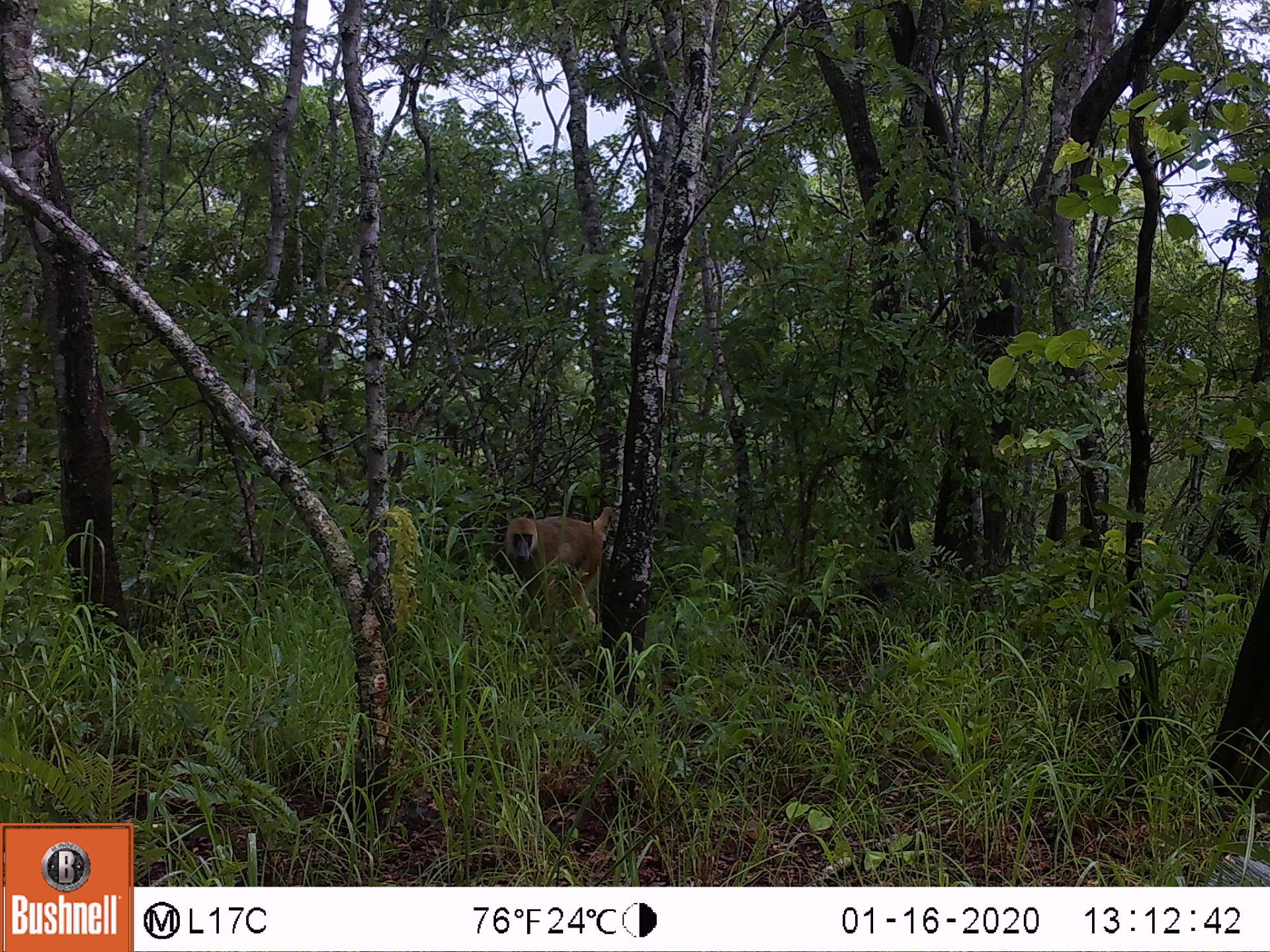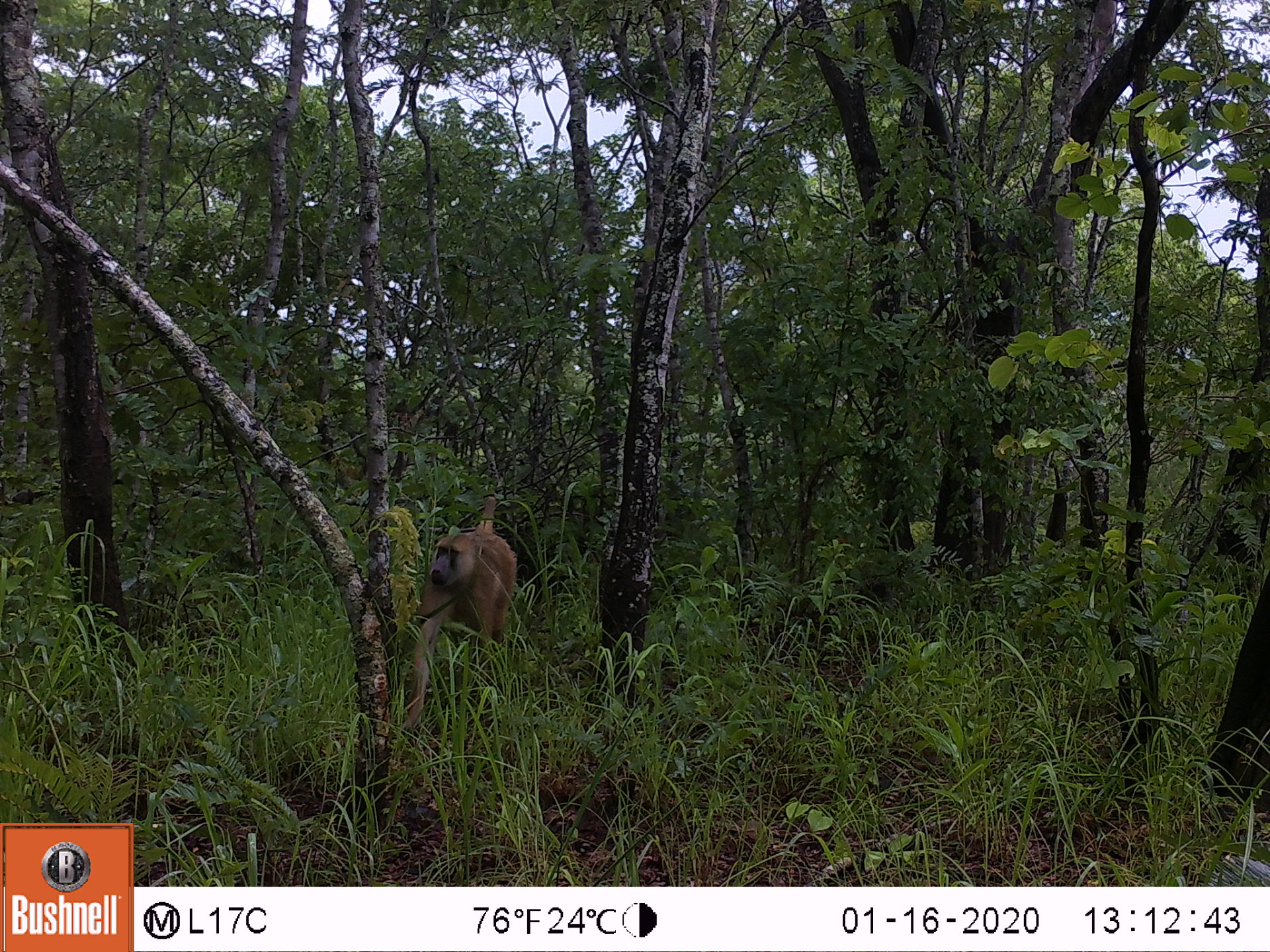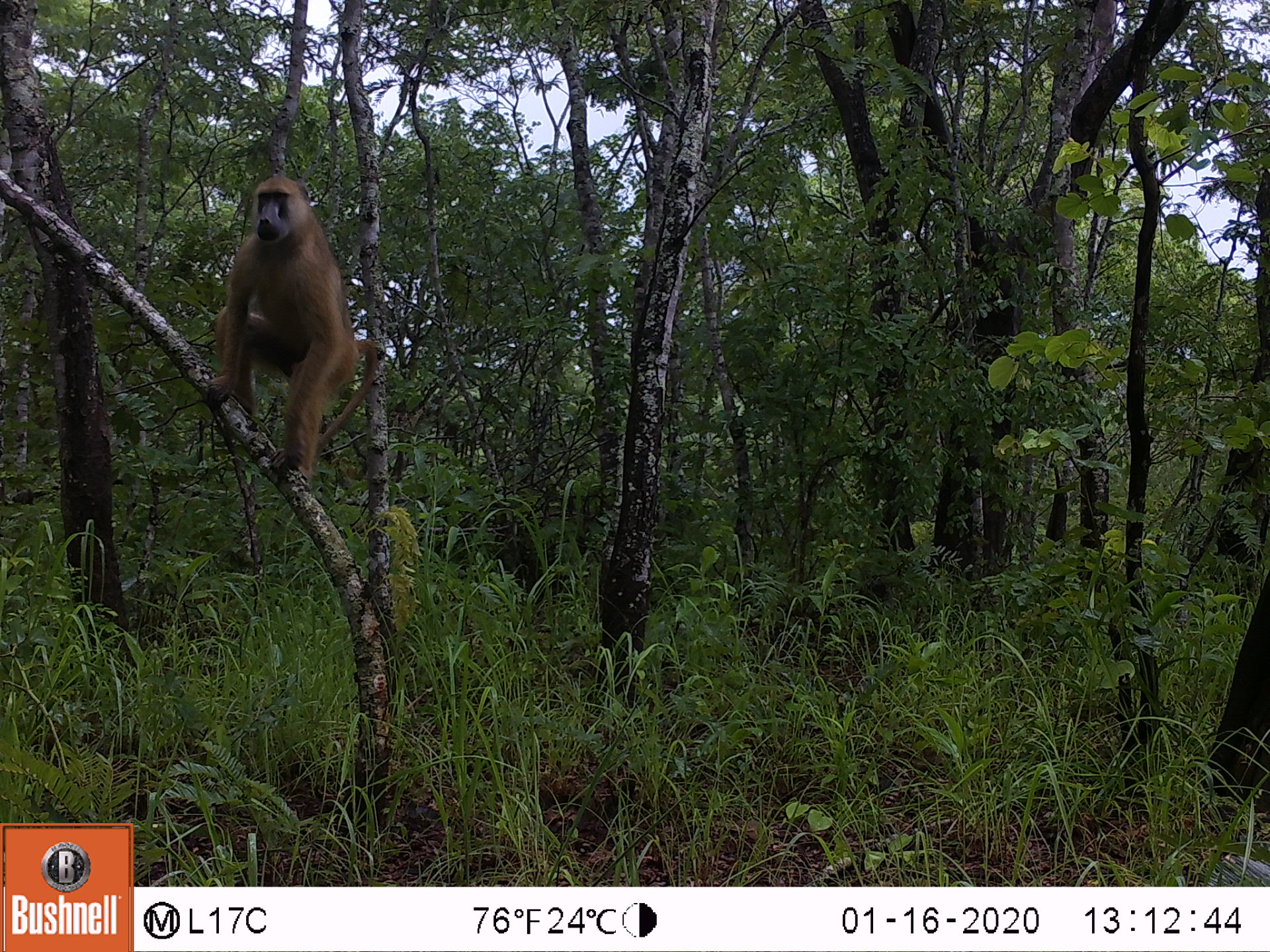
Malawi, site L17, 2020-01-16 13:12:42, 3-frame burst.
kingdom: Animalia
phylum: Chordata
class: Mammalia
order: Primates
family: Cercopithecidae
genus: Papio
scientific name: Papio cynocephalus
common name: yellow baboon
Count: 1.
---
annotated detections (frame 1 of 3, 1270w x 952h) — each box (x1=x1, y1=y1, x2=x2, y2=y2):
yellow baboon: (x1=499, y1=505, x2=615, y2=624)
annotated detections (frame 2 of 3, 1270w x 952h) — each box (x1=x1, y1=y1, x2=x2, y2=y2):
yellow baboon: (x1=406, y1=489, x2=519, y2=725)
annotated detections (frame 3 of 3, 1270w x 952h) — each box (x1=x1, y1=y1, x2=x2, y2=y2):
yellow baboon: (x1=206, y1=172, x2=388, y2=485)